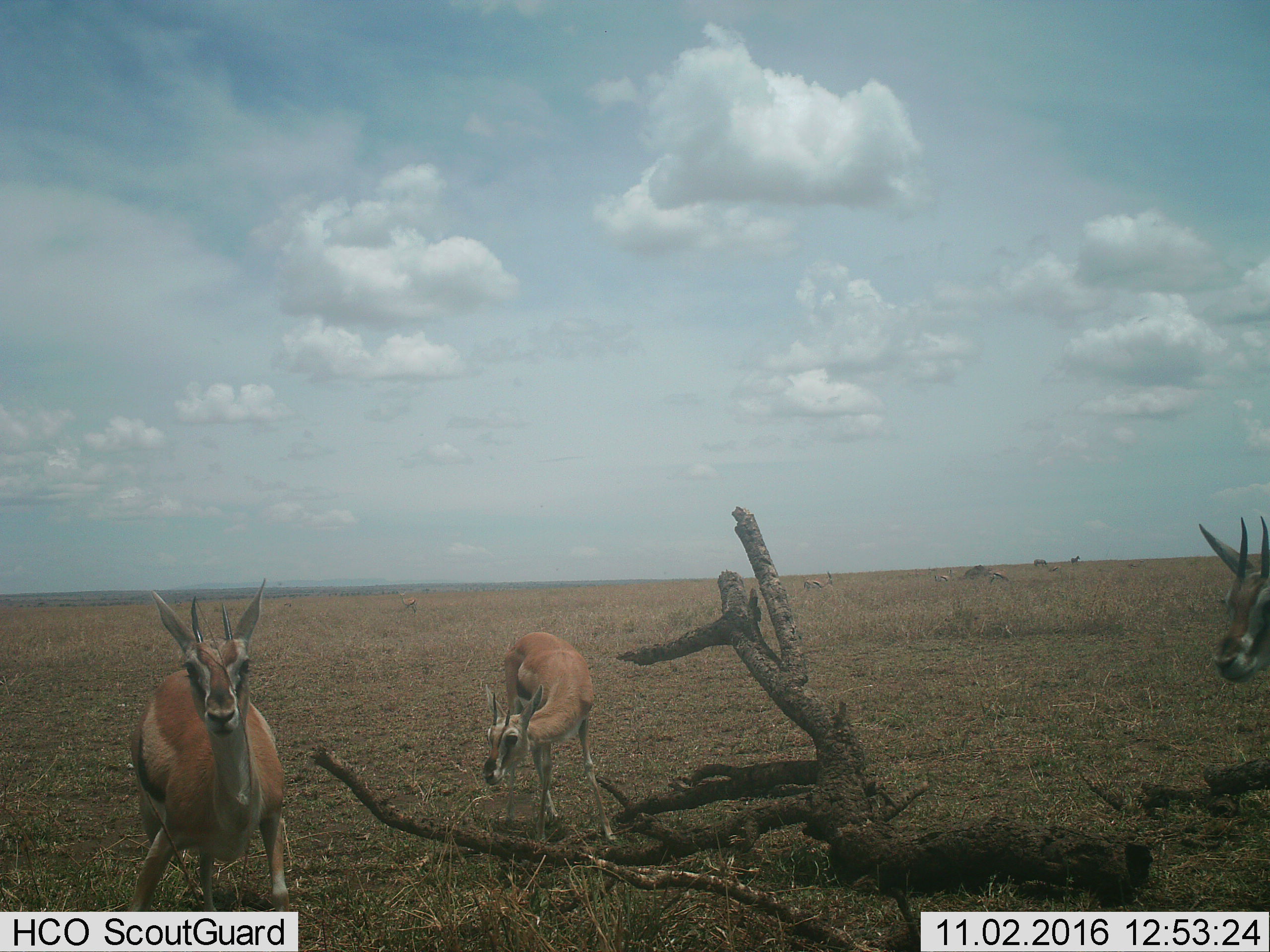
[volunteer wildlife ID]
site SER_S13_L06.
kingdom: Animalia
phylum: Chordata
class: Mammalia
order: Artiodactyla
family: Bovidae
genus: Eudorcas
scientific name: Eudorcas thomsonii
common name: thomson's gazelle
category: gazellethomsons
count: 9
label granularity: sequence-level